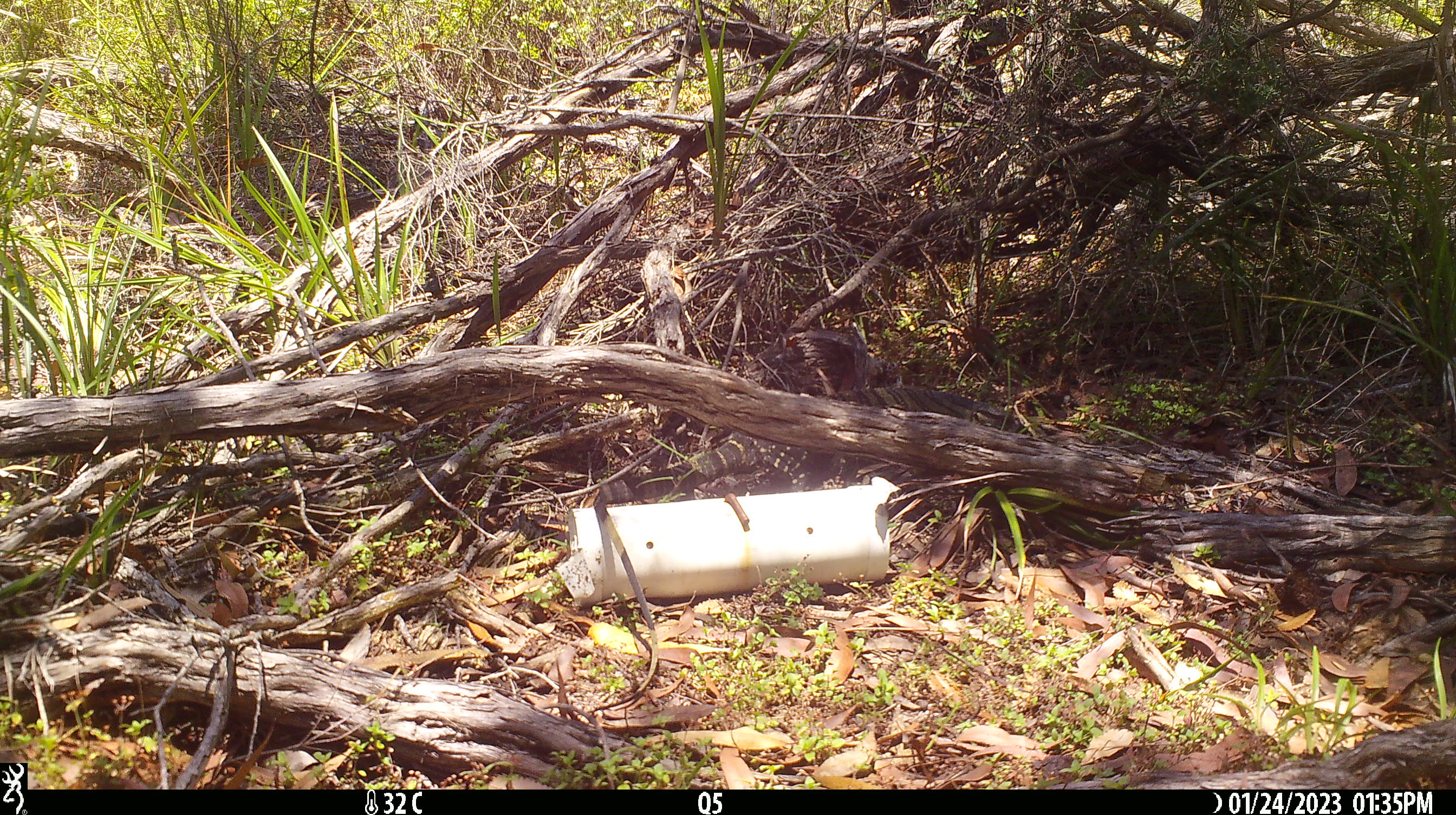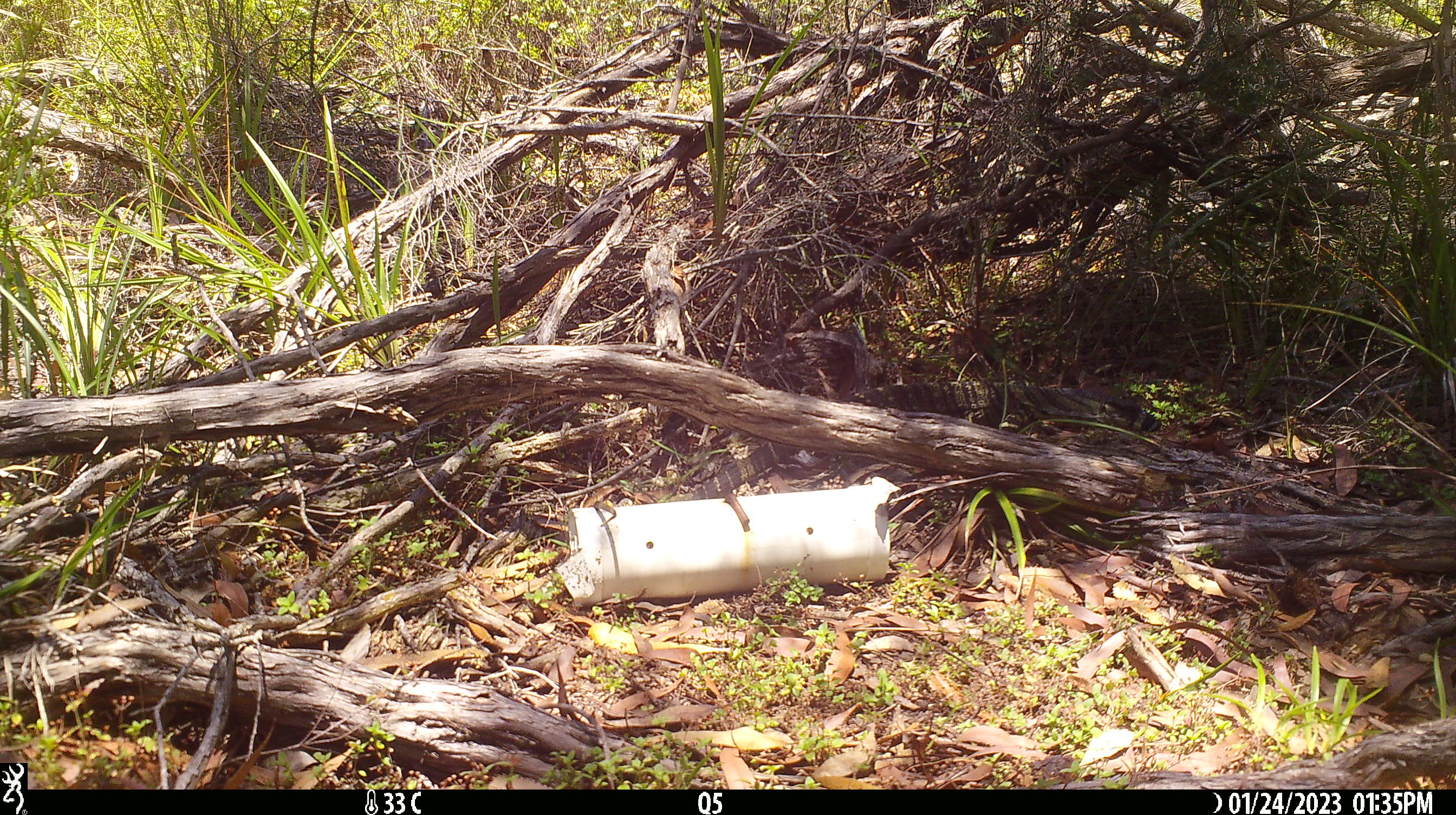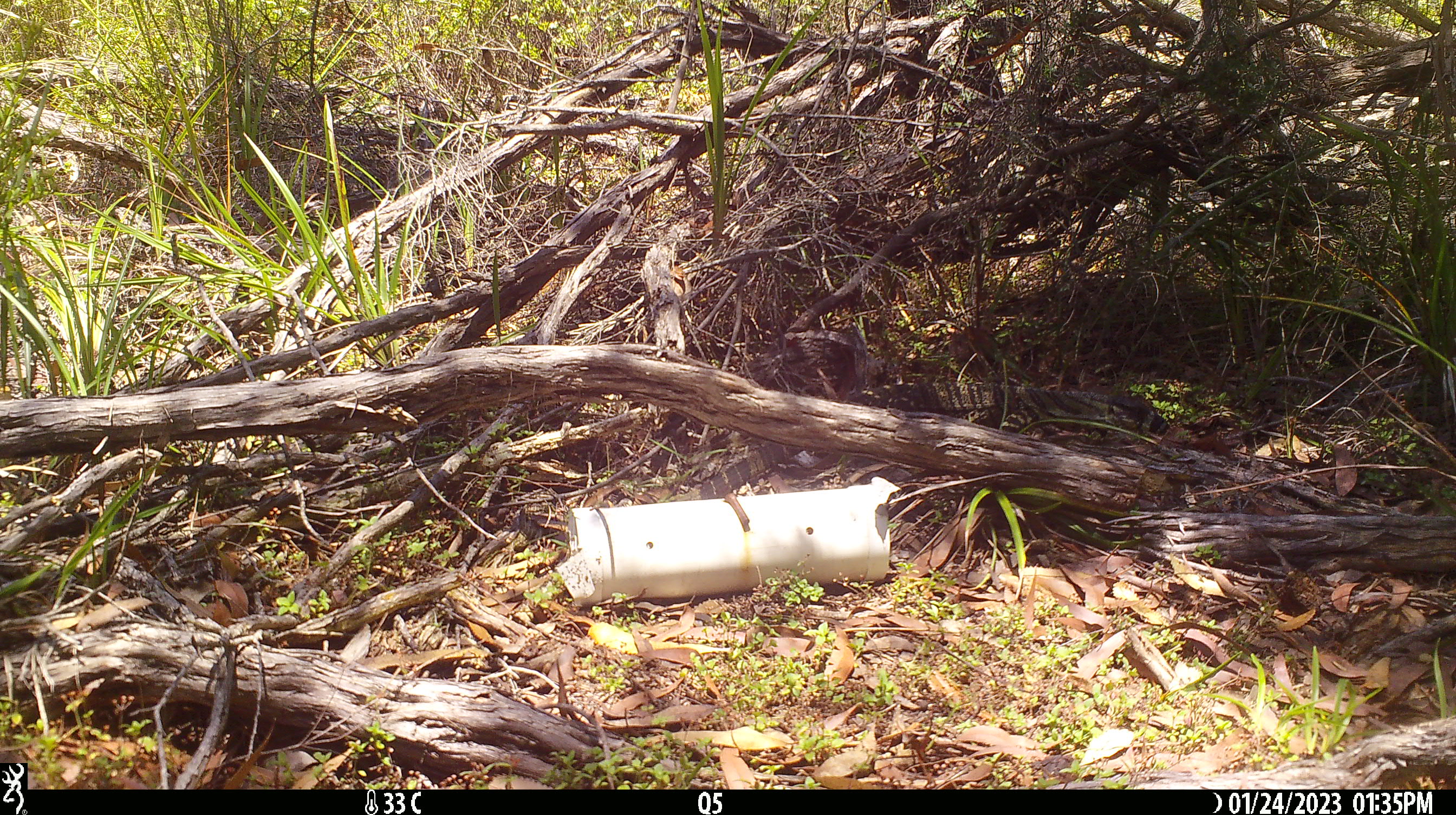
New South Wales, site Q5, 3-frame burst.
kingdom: Animalia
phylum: Chordata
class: Reptilia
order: Squamata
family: Varanidae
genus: Varanus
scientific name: Varanus varius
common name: lace monitor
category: goanna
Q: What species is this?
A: Goanna (lace monitor) (Varanus varius).